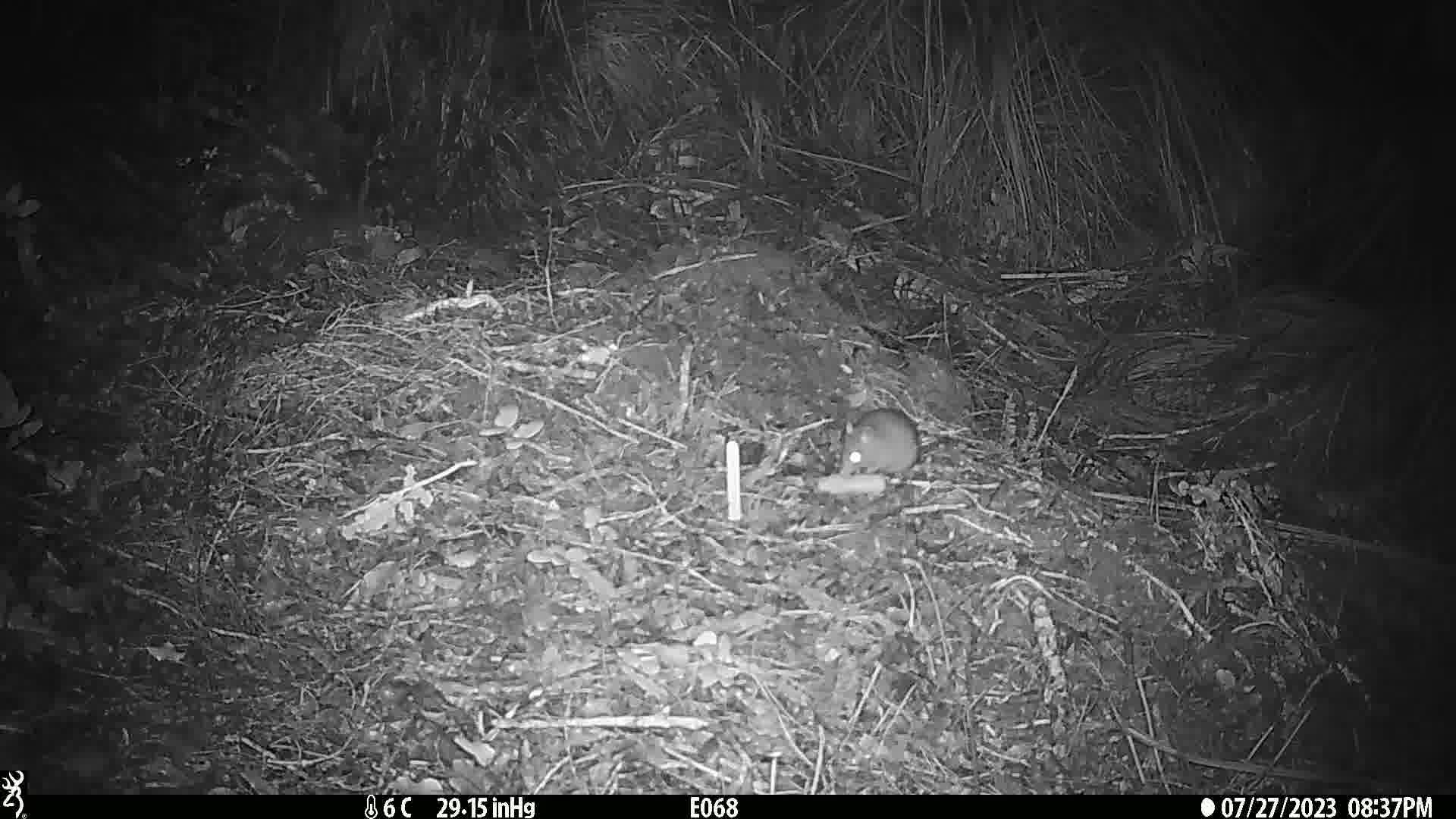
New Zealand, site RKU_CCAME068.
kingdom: Animalia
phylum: Chordata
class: Mammalia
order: Rodentia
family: Muridae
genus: Rattus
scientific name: Rattus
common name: rat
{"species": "rat (Rattus)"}